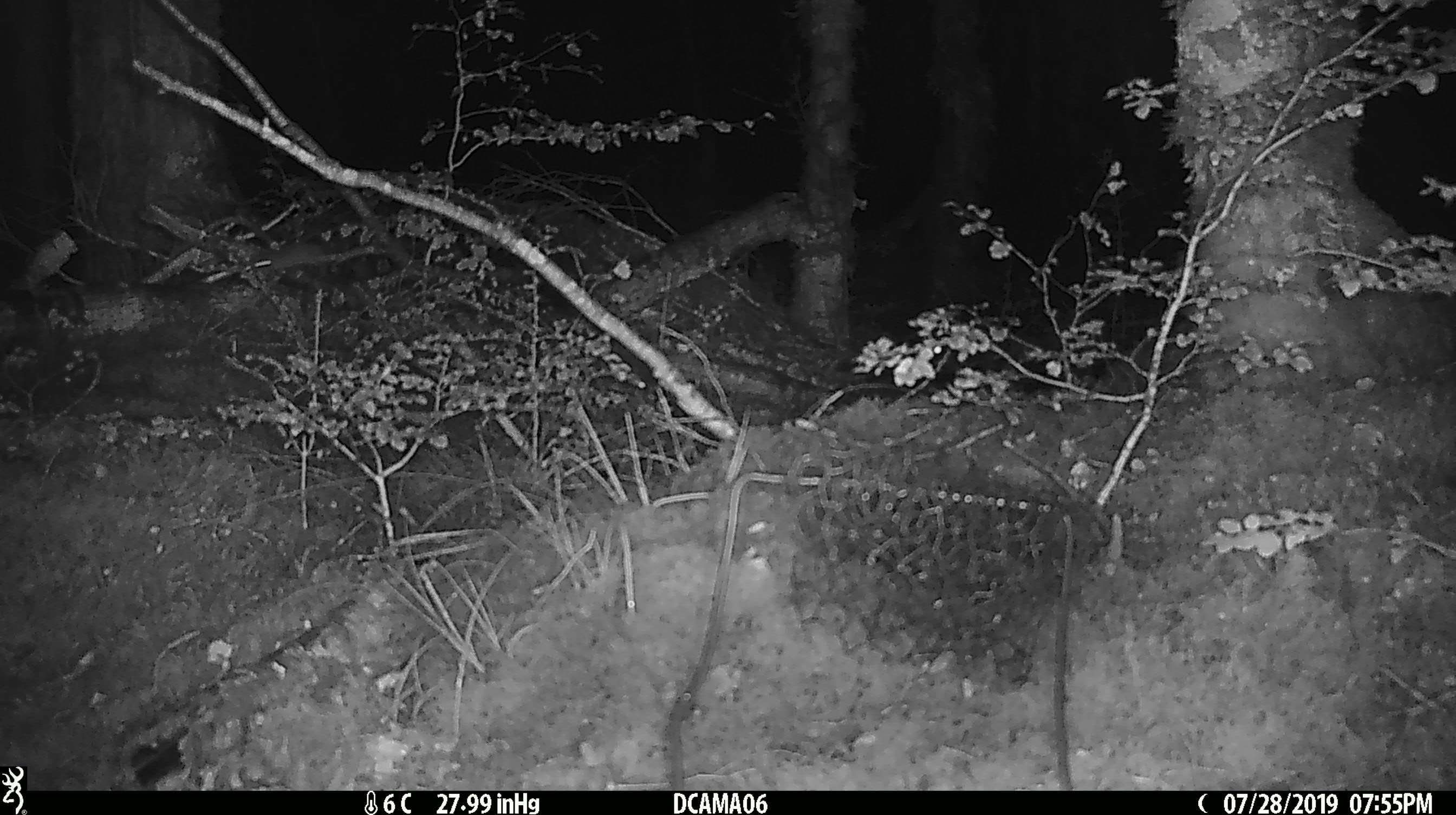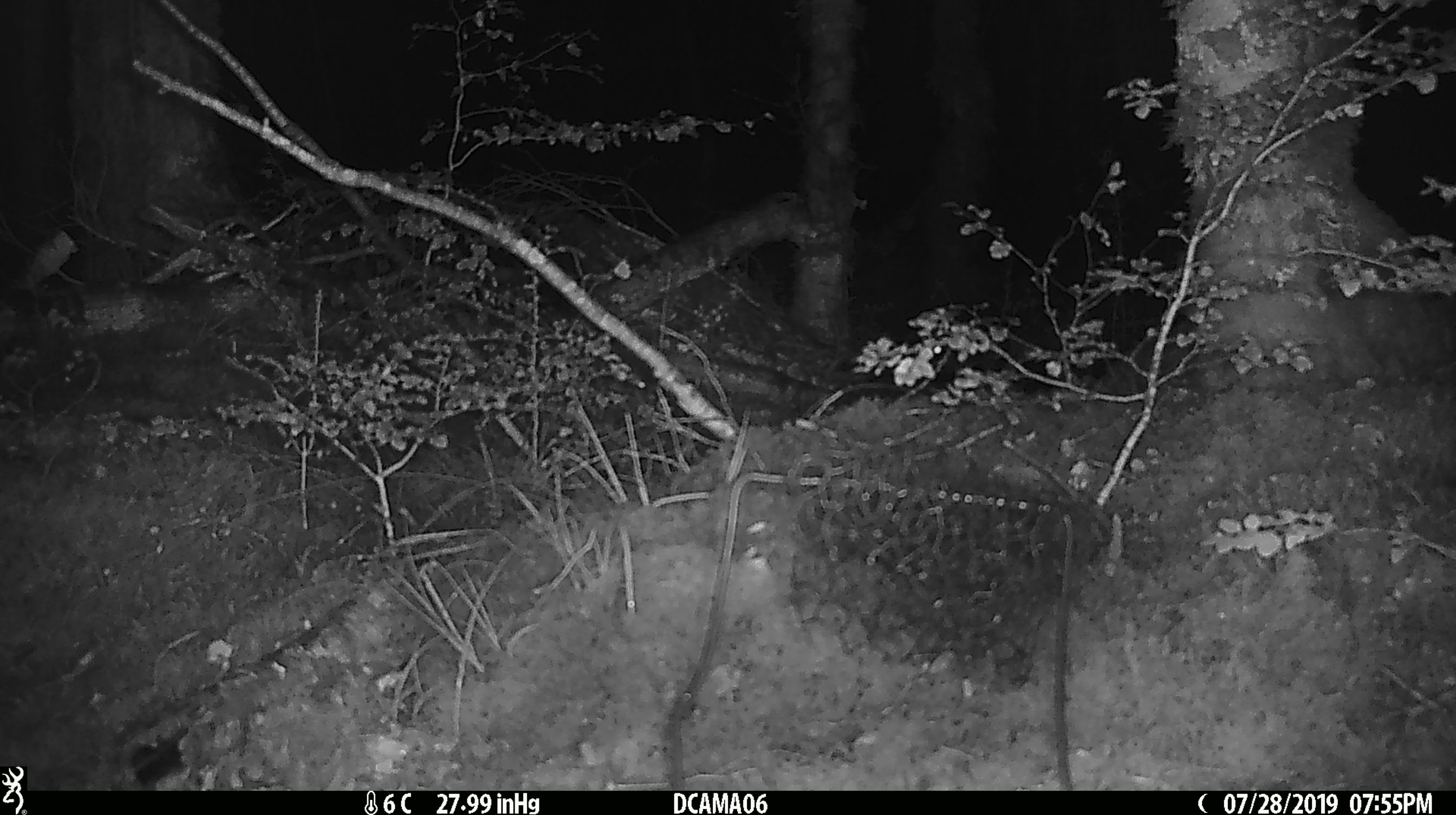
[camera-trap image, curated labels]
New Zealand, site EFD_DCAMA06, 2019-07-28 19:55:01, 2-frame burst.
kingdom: Animalia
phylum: Chordata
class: Mammalia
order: Rodentia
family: Muridae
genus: Mus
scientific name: Mus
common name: mouse